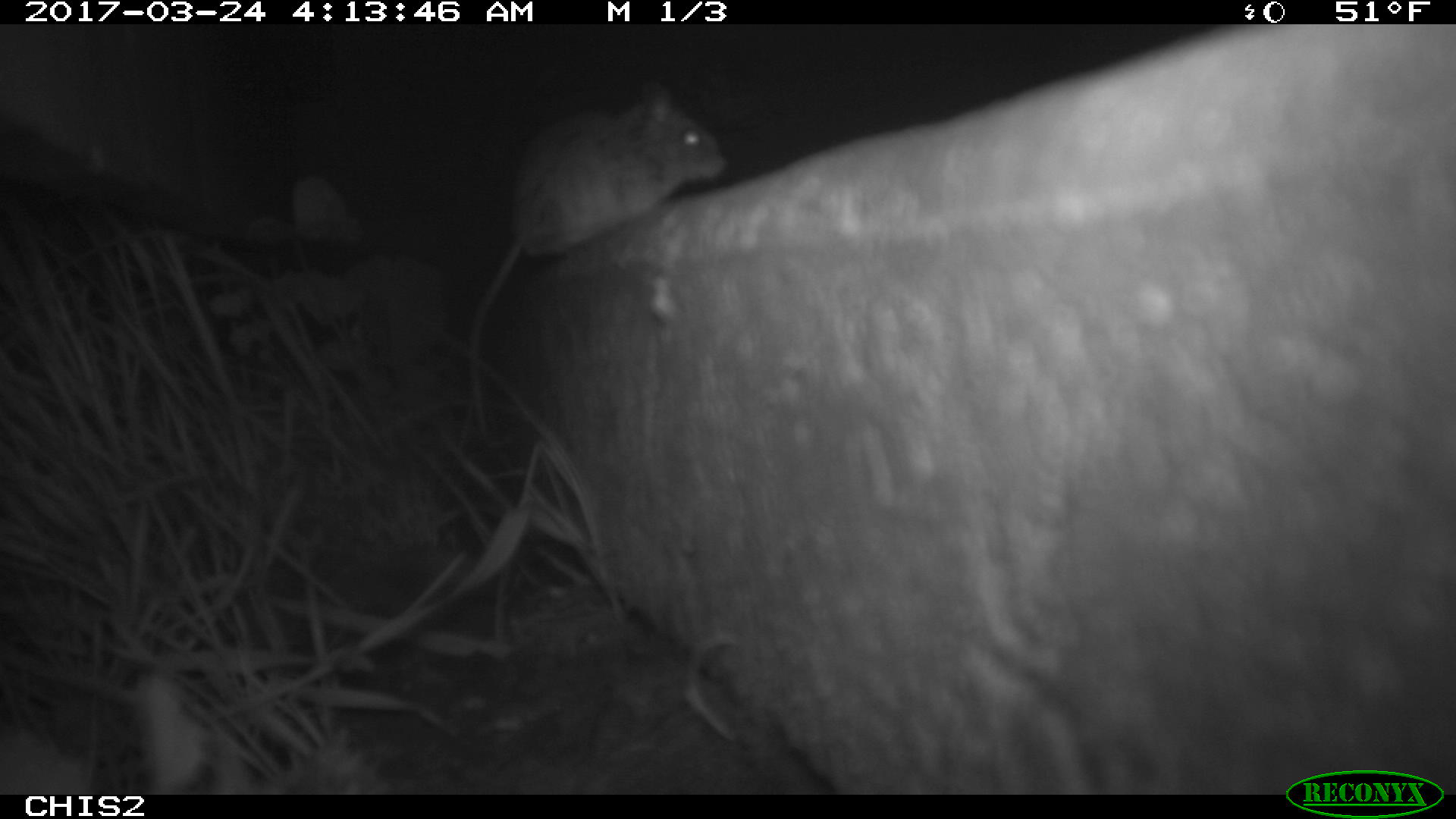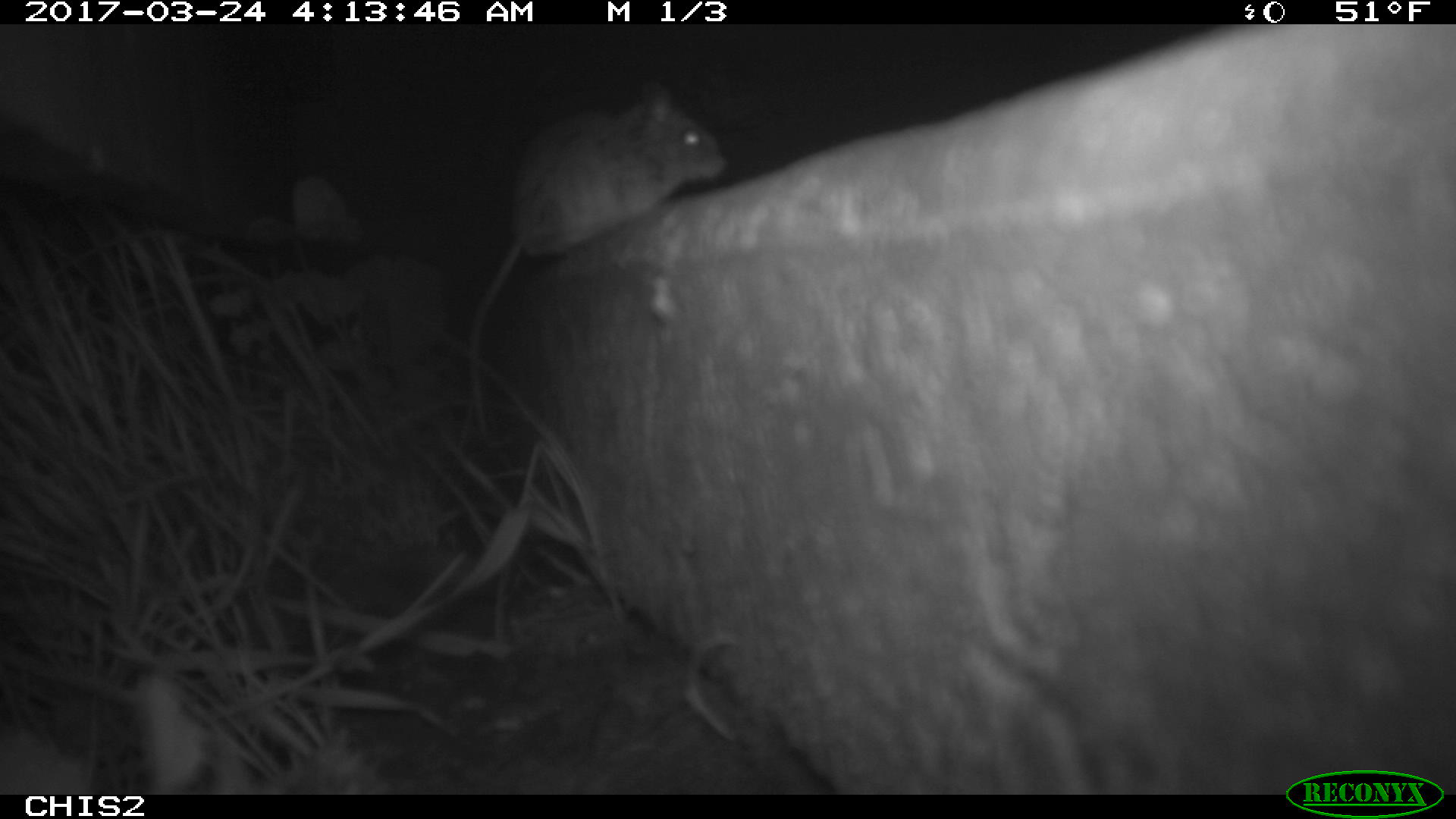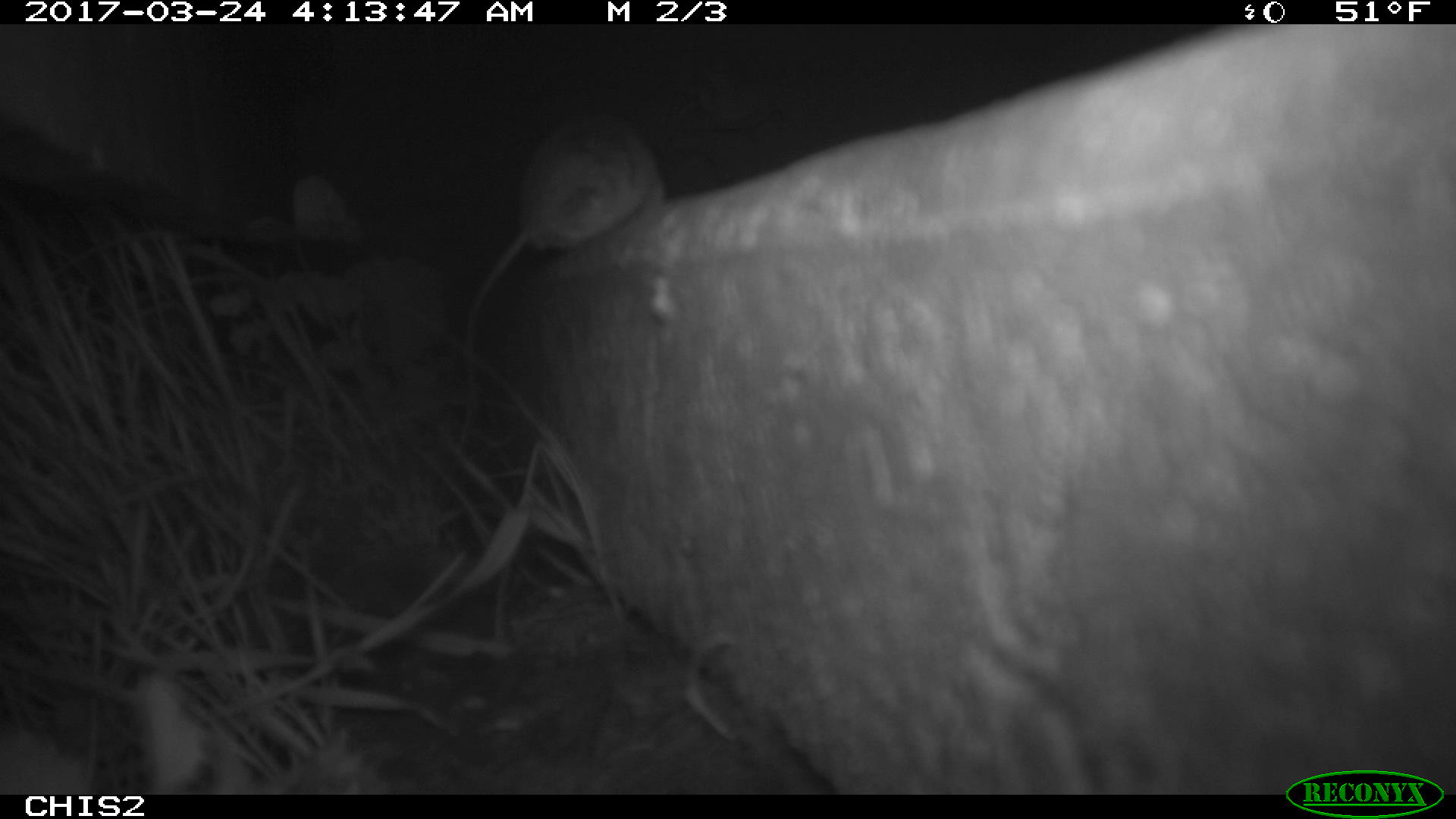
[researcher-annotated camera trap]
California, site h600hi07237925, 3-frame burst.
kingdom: Animalia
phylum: Chordata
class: Mammalia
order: Rodentia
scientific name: Rodentia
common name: rodent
Rodent (Rodentia).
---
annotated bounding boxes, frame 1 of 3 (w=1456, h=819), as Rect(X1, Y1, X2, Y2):
rodent: Rect(466, 77, 729, 424)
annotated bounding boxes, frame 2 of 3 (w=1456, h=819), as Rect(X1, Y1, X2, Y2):
rodent: Rect(466, 77, 726, 442)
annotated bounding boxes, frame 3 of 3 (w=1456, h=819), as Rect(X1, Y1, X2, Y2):
rodent: Rect(465, 116, 666, 406)